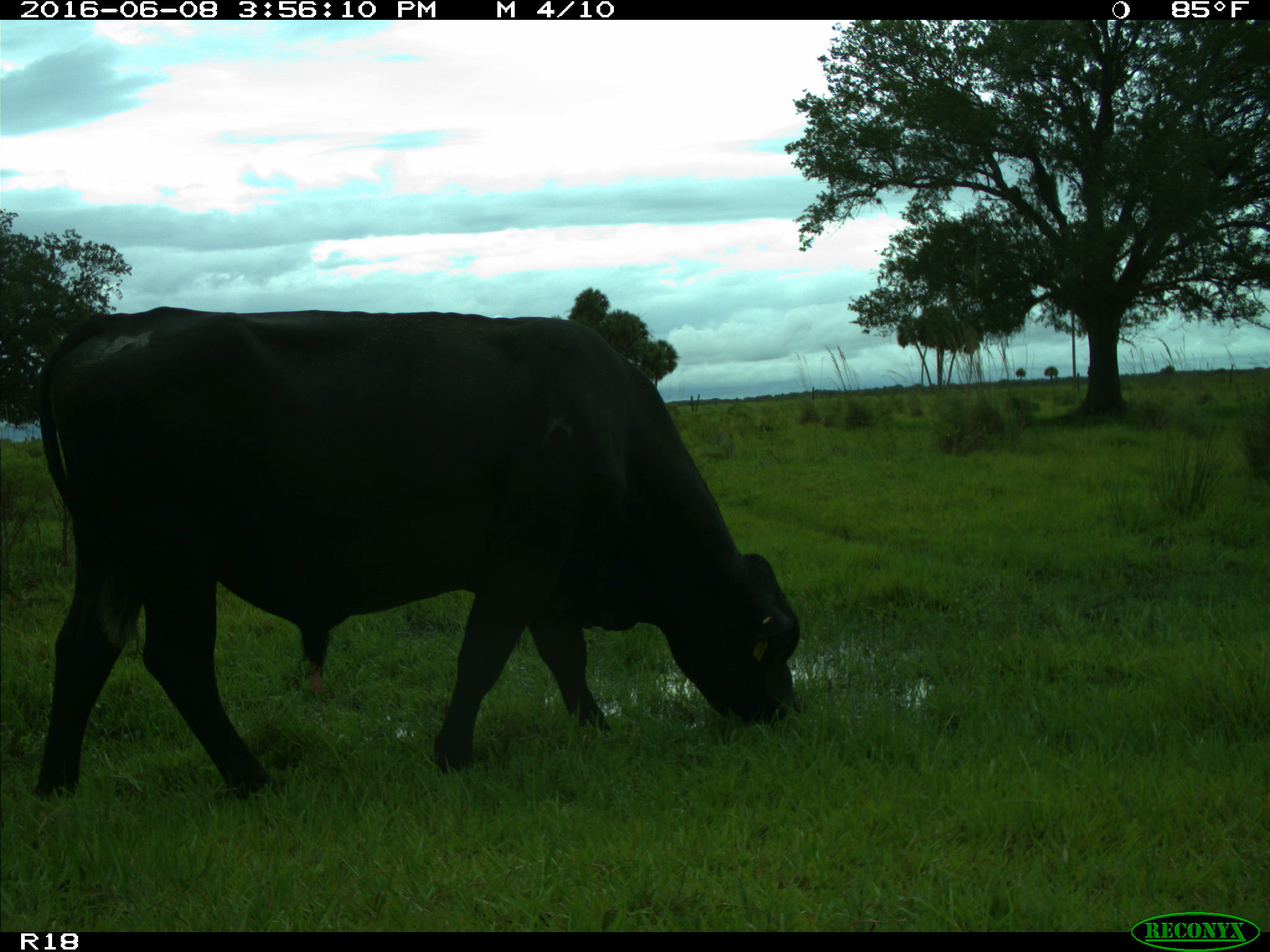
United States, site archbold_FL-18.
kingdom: Animalia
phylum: Chordata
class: Mammalia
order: Artiodactyla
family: Bovidae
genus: Bos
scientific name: Bos taurus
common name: domestic cow